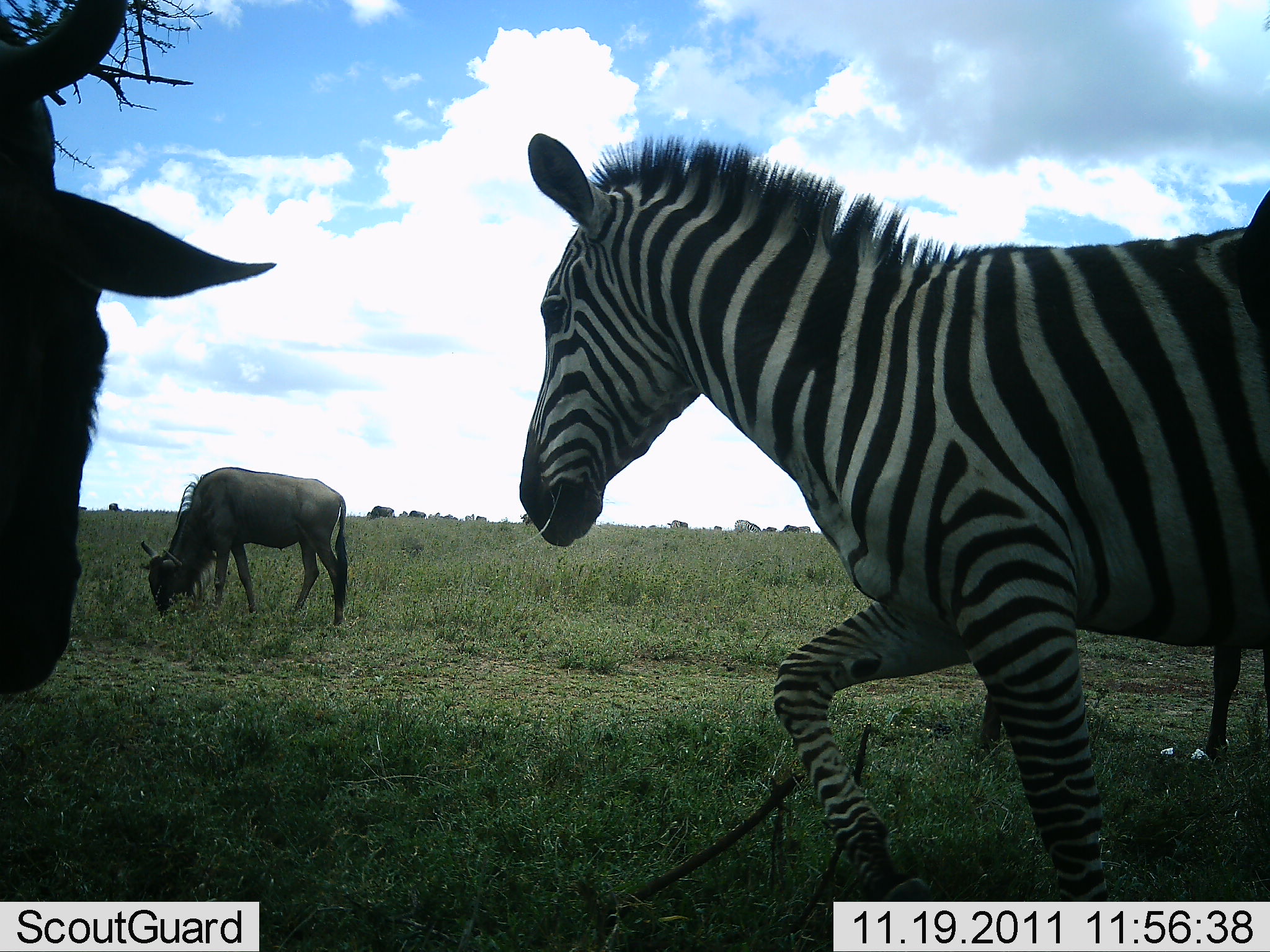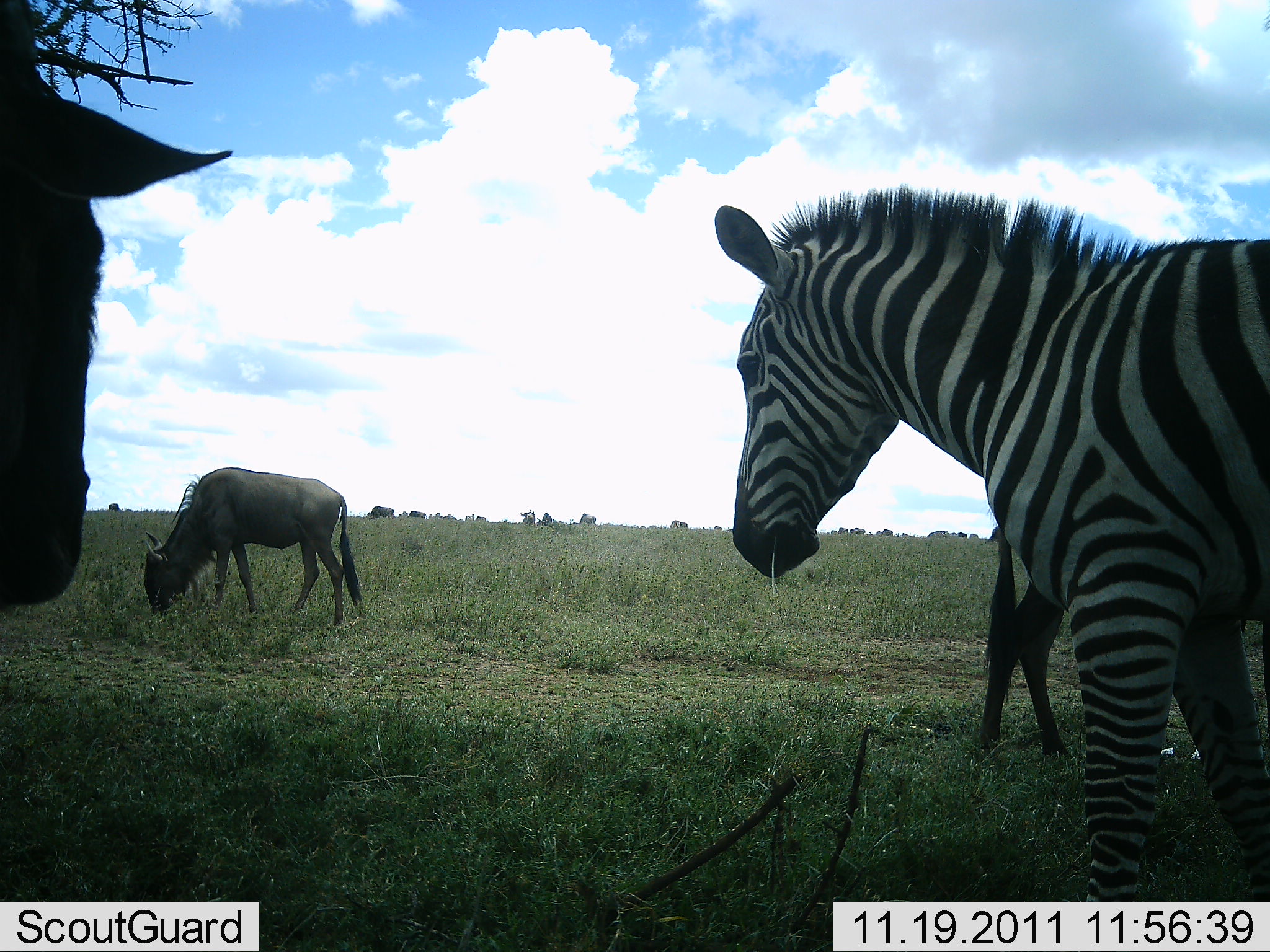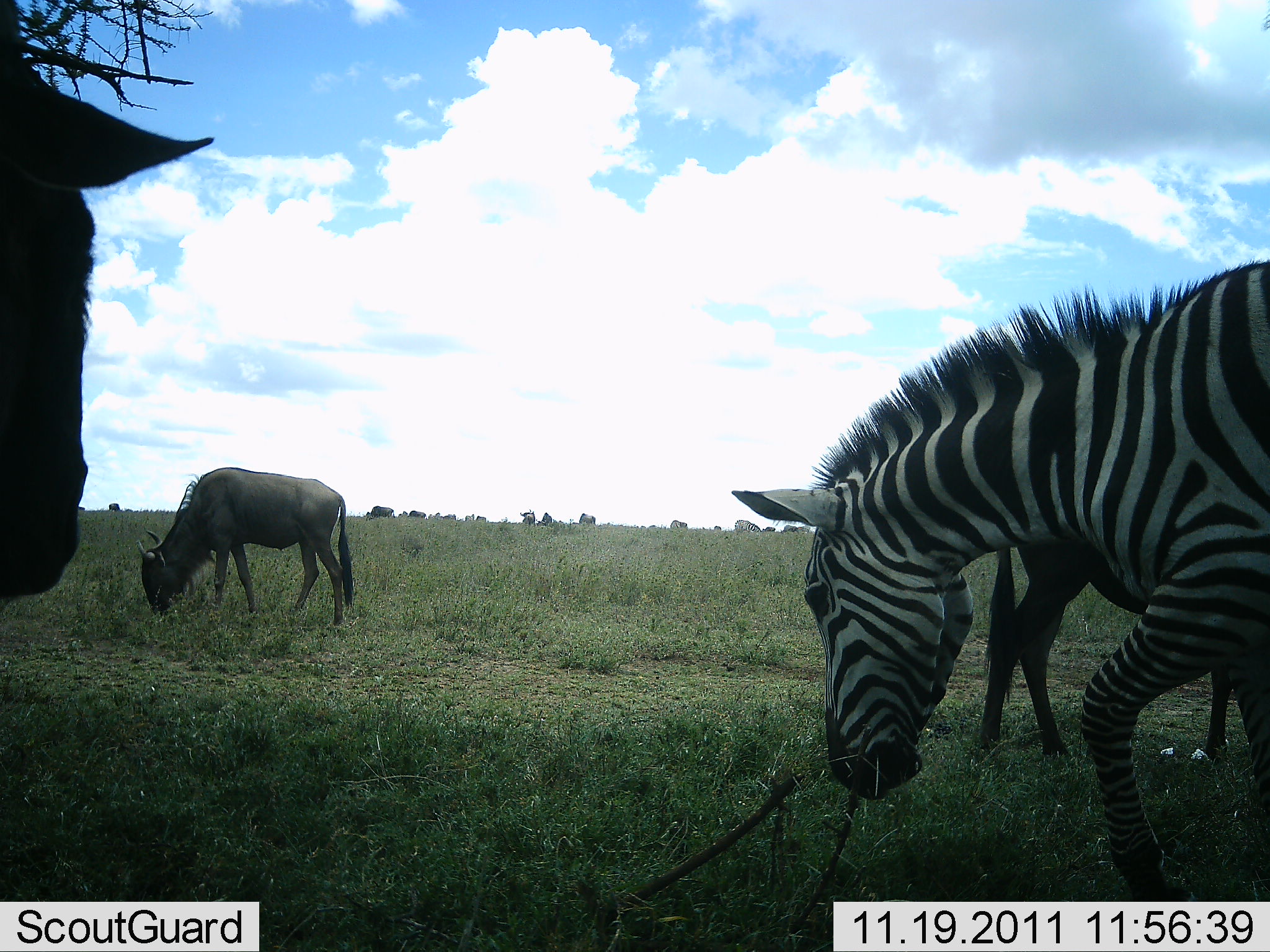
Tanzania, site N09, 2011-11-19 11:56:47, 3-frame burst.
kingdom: Animalia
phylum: Chordata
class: Mammalia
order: Artiodactyla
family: Bovidae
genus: Connochaetes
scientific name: Connochaetes taurinus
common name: blue wildebeest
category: wildebeest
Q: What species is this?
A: Wildebeest (blue wildebeest) (Connochaetes taurinus).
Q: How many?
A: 2.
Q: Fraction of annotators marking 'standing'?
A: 36%.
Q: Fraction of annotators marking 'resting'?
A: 0%.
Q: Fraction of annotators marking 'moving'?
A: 9%.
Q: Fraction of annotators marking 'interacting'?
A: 0%.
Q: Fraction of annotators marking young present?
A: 0%.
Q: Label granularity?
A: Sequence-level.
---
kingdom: Animalia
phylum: Chordata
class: Mammalia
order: Perissodactyla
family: Equidae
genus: Equus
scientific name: Equus quagga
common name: plains zebra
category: zebra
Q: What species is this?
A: Zebra (plains zebra) (Equus quagga).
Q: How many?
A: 1.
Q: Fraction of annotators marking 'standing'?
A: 9%.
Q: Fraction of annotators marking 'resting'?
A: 0%.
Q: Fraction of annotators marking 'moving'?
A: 91%.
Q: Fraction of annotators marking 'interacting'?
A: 0%.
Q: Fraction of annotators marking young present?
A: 0%.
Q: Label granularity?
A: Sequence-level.